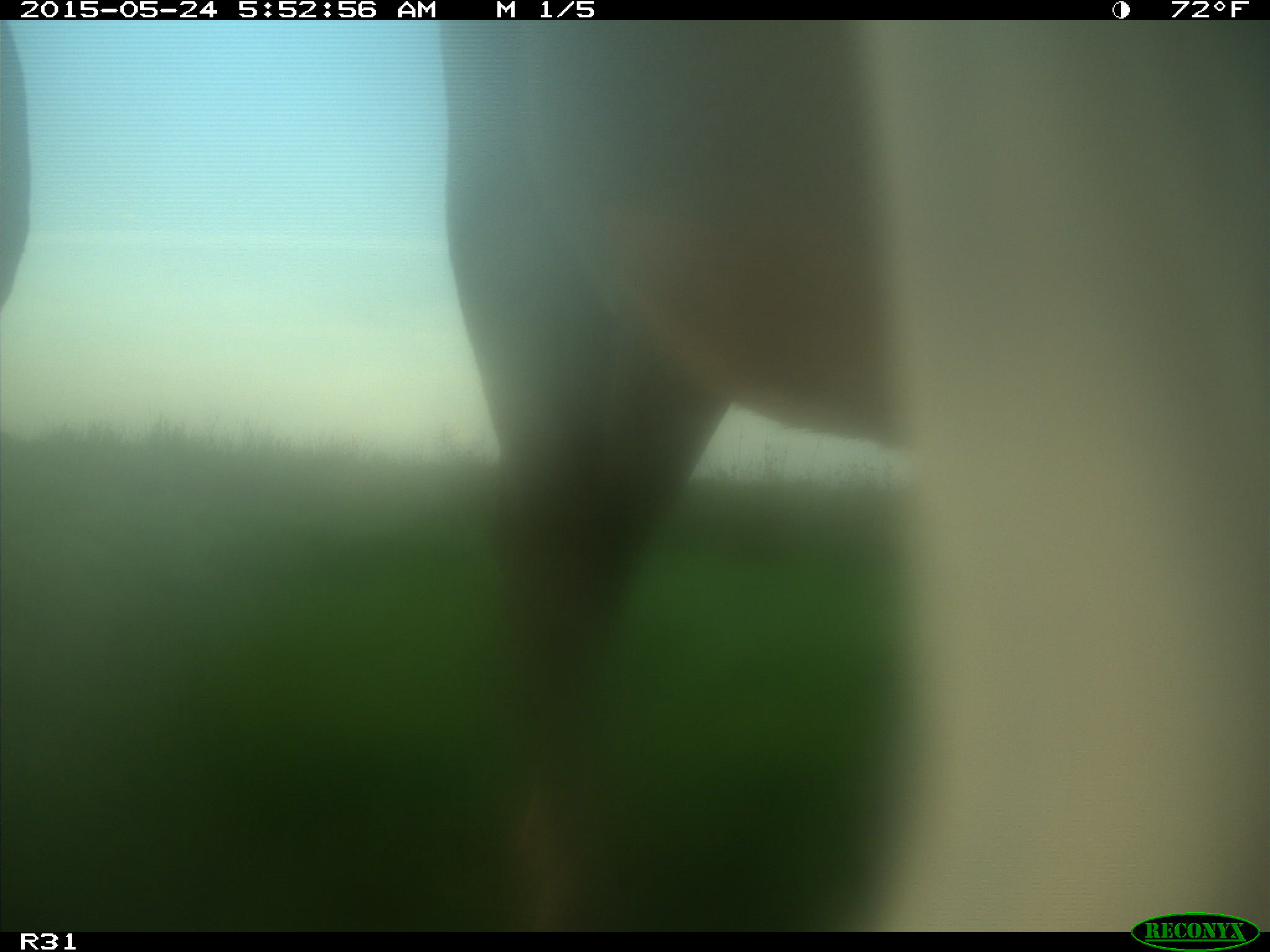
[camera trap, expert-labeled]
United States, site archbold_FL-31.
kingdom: Animalia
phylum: Chordata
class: Mammalia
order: Artiodactyla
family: Bovidae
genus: Bos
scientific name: Bos taurus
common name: domestic cow